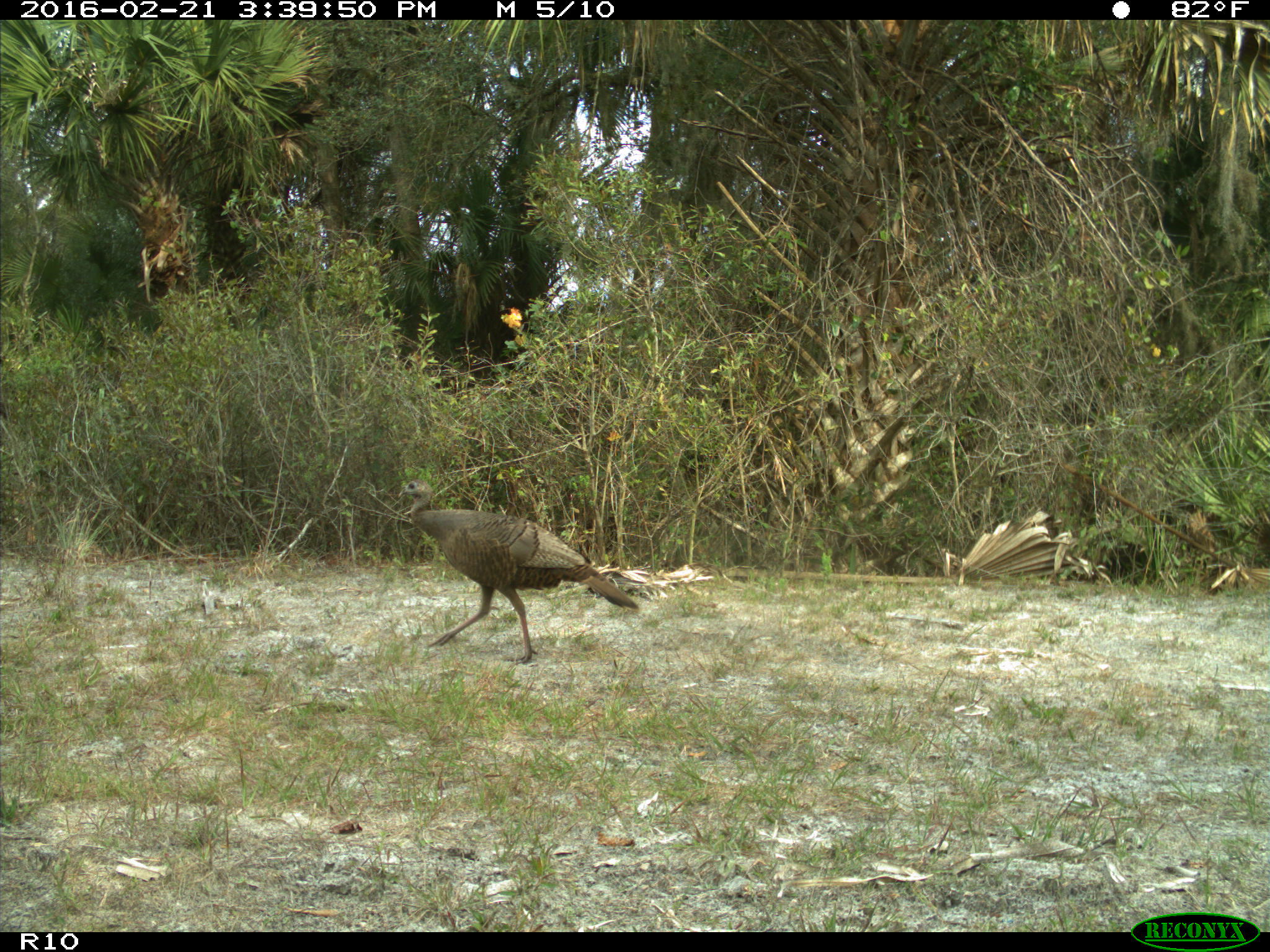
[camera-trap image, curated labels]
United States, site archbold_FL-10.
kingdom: Animalia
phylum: Chordata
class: Aves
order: Galliformes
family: Phasianidae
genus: Meleagris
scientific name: Meleagris gallopavo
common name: wild turkey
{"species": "Meleagris gallopavo (wild turkey)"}